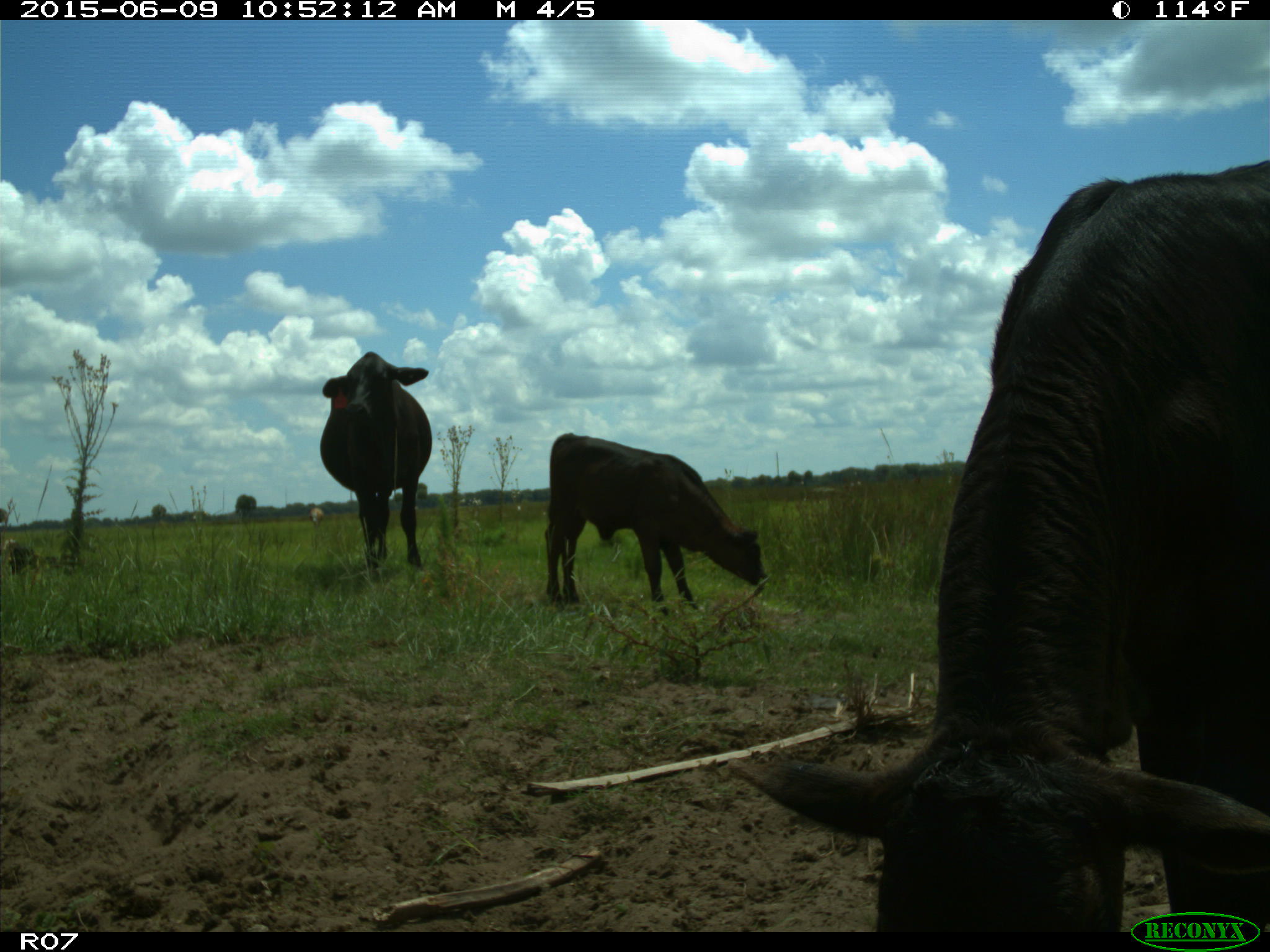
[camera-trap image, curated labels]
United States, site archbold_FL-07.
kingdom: Animalia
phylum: Chordata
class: Mammalia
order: Artiodactyla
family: Bovidae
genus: Bos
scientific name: Bos taurus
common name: domestic cow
Bos taurus (domestic cow).